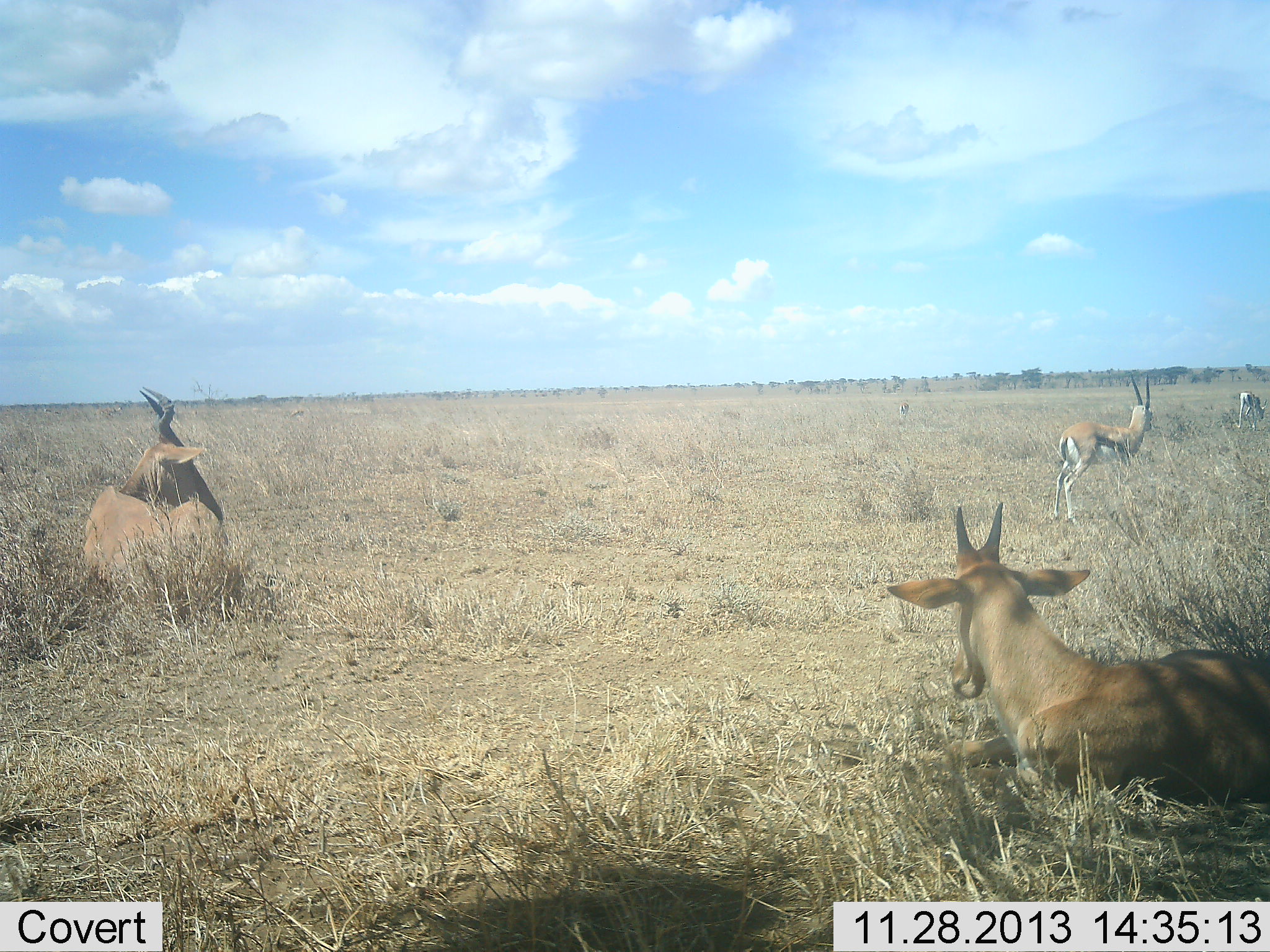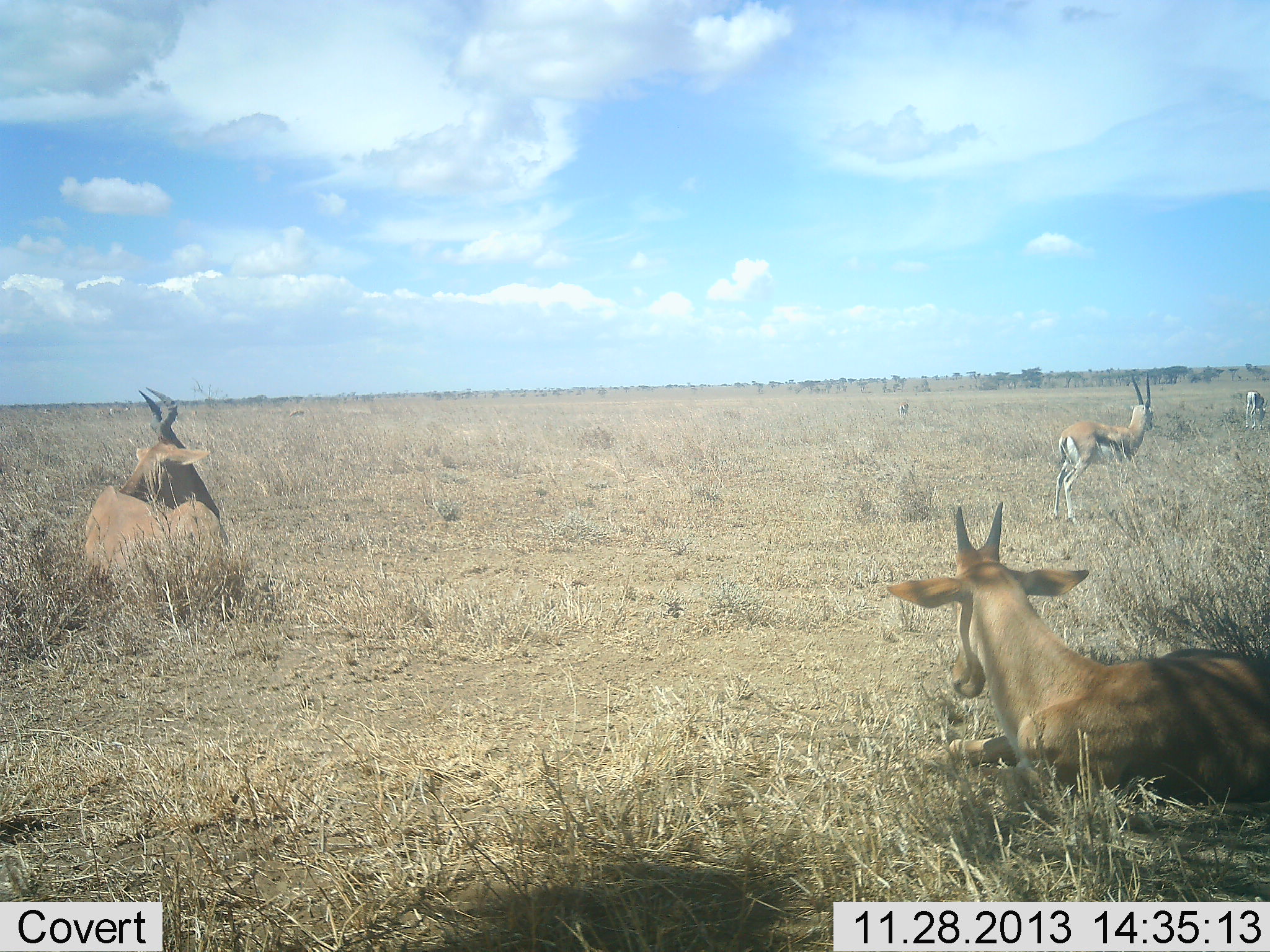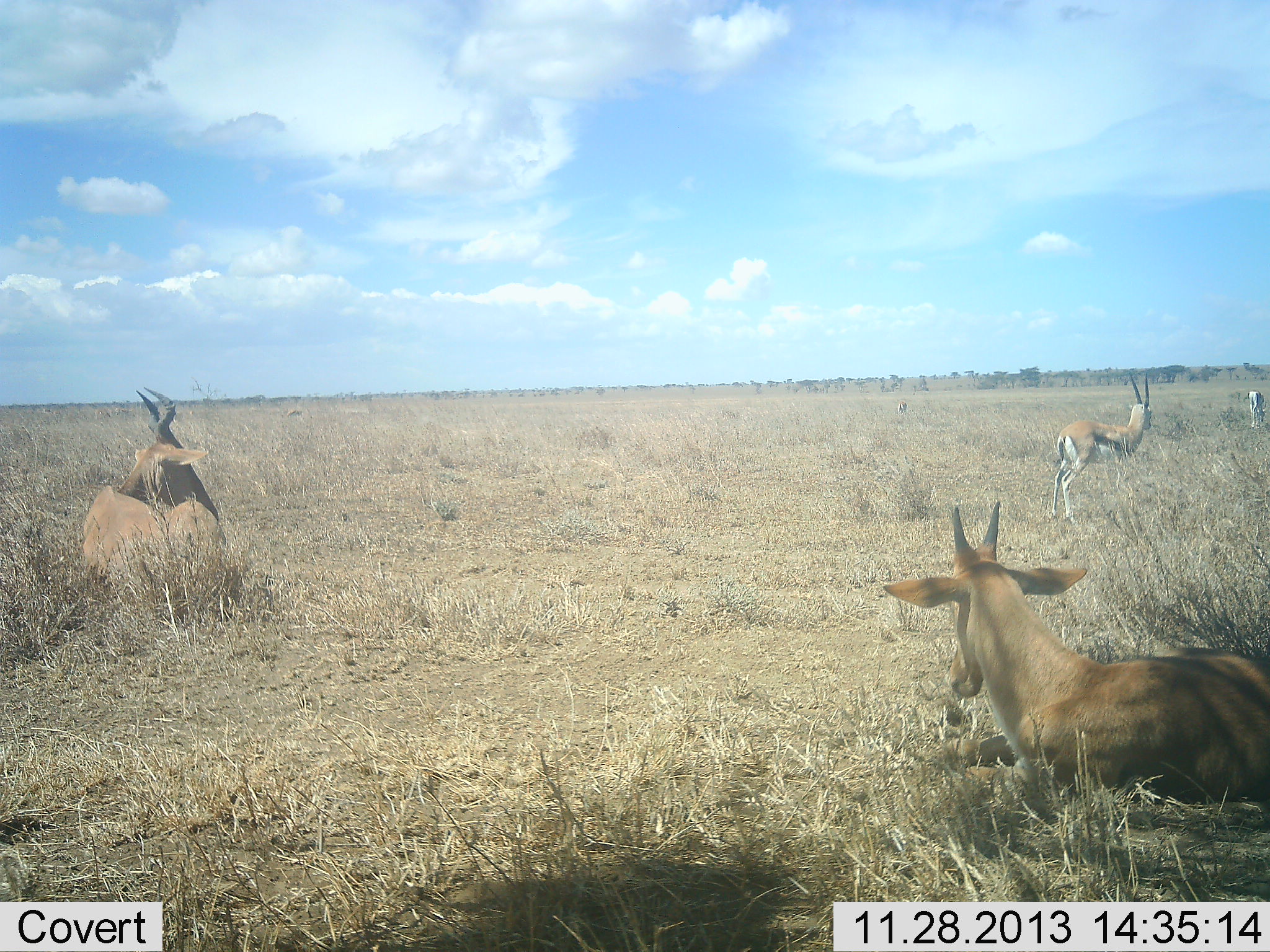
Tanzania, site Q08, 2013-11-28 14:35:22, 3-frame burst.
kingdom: Animalia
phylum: Chordata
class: Mammalia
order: Artiodactyla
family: Bovidae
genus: Eudorcas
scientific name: Eudorcas thomsonii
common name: thomson's gazelle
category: gazellethomsons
Gazellethomsons (thomson's gazelle) (Eudorcas thomsonii), count 2. Behavior (volunteer vote fractions): standing 86%, resting 7%, moving 7%, interacting 0%. Young present (vote fraction): 0%. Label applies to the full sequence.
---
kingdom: Animalia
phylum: Chordata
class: Mammalia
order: Artiodactyla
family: Bovidae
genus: Alcelaphus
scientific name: Alcelaphus buselaphus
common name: hartebeest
Hartebeest (Alcelaphus buselaphus), count 2. Behavior (volunteer vote fractions): standing 0%, resting 100%, moving 0%, interacting 0%. Young present (vote fraction): 17%. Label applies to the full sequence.